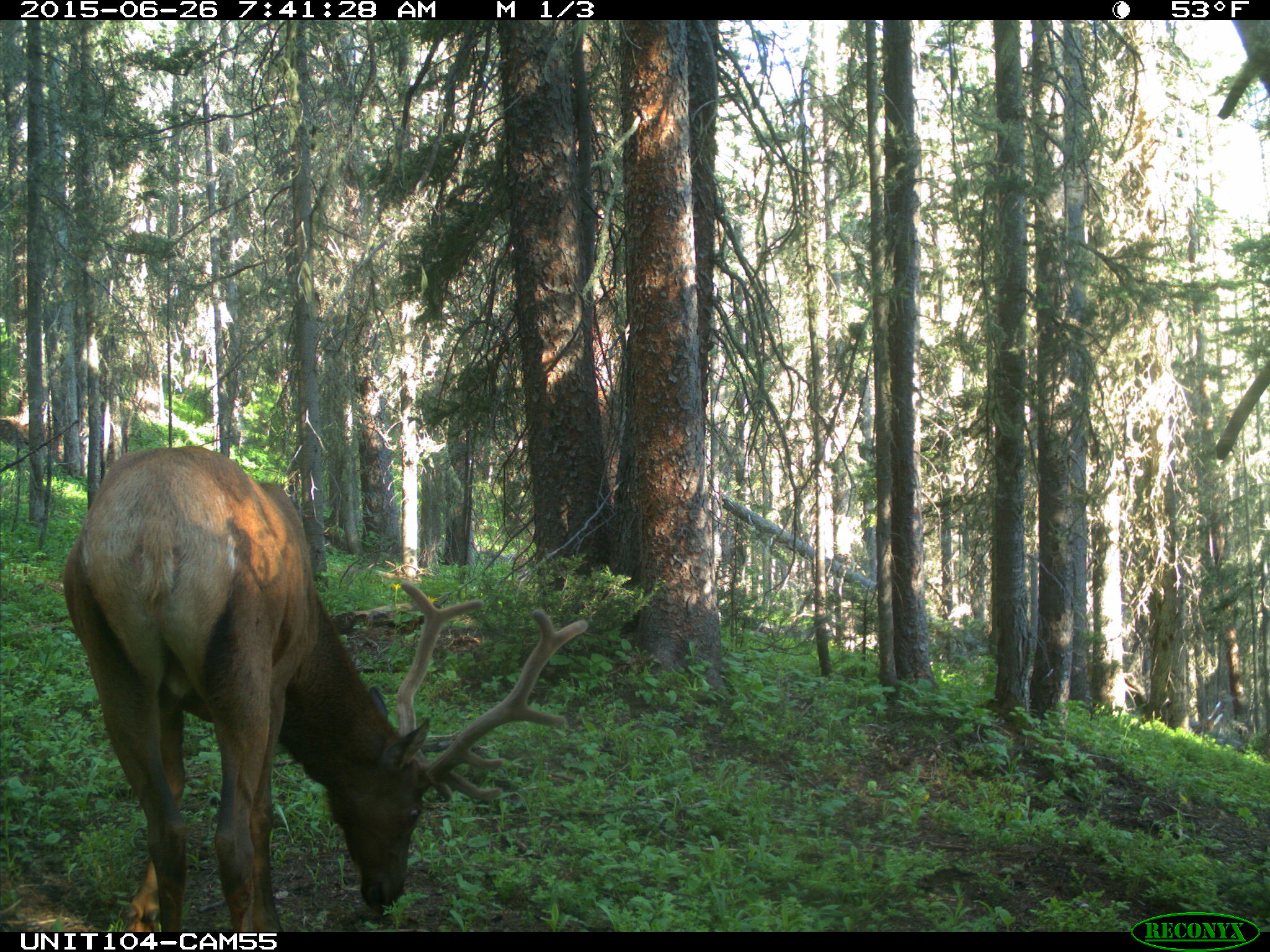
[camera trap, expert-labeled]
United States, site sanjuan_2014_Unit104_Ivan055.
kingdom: Animalia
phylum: Chordata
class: Mammalia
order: Artiodactyla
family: Cervidae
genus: Cervus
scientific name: Cervus elaphus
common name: red deer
Cervus elaphus (red deer).